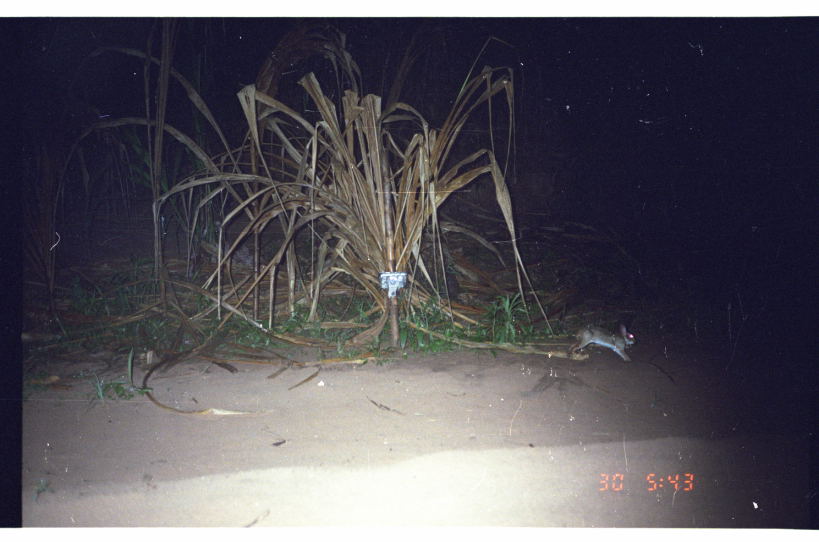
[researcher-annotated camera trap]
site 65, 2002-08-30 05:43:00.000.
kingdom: Animalia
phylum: Chordata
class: Mammalia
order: Lagomorpha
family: Leporidae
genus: Sylvilagus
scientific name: Sylvilagus brasiliensis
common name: tapeti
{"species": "Sylvilagus brasiliensis (tapeti)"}